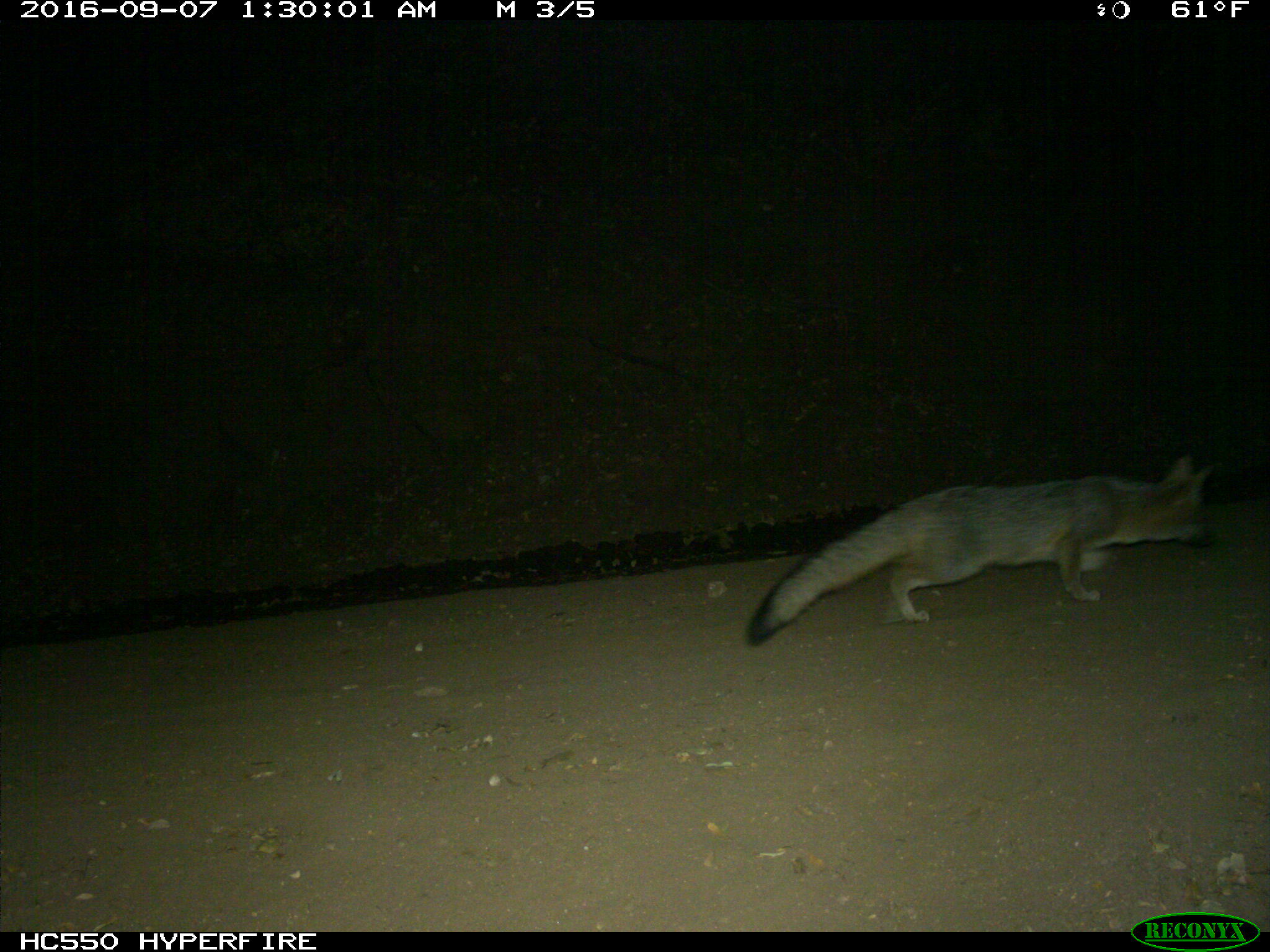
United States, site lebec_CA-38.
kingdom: Animalia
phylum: Chordata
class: Mammalia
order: Carnivora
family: Canidae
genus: Urocyon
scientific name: Urocyon cinereoargenteus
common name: gray fox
Urocyon cinereoargenteus (gray fox).